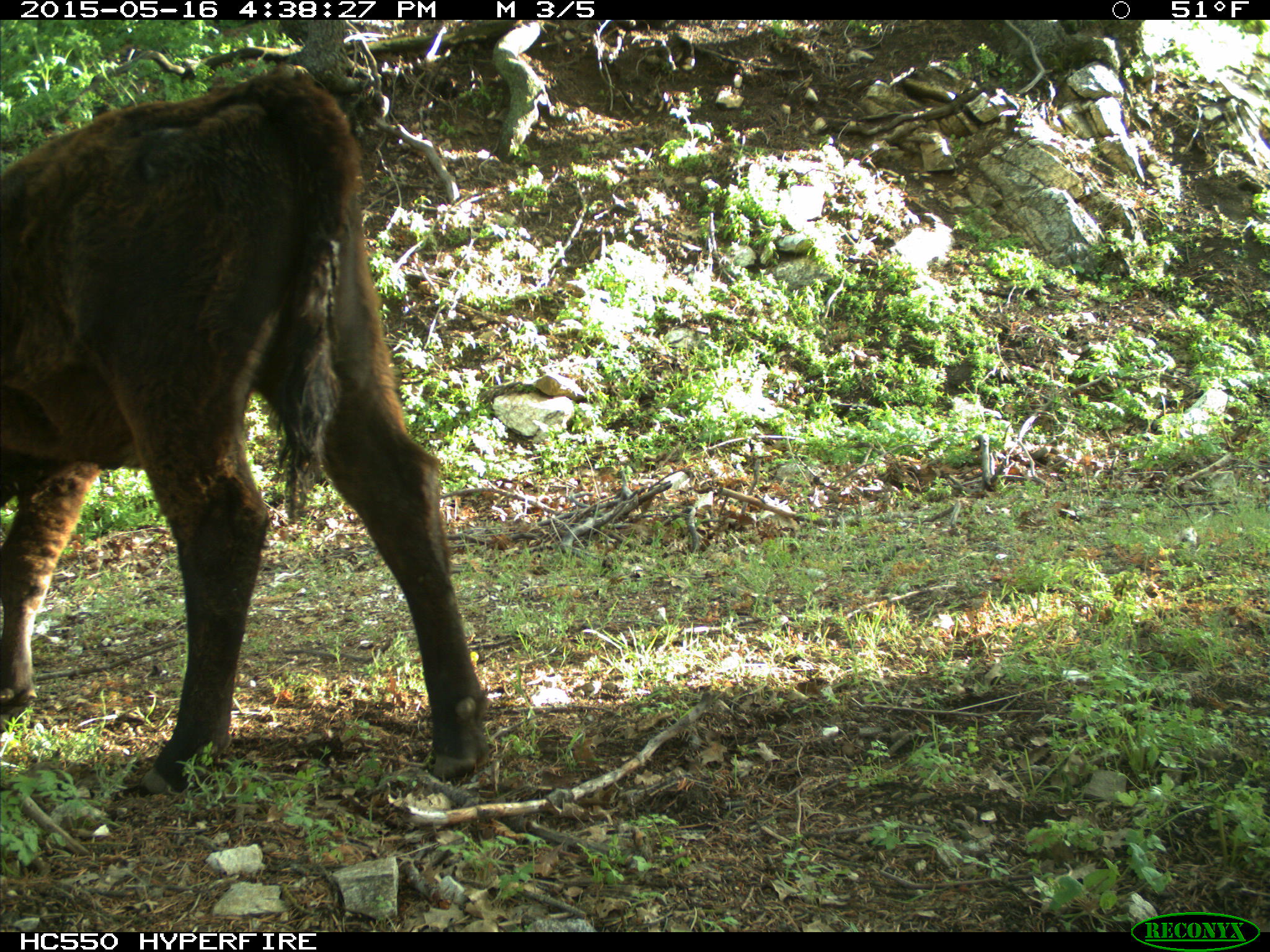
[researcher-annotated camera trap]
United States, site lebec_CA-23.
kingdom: Animalia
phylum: Chordata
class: Mammalia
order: Artiodactyla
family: Bovidae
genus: Bos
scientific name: Bos taurus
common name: domestic cow